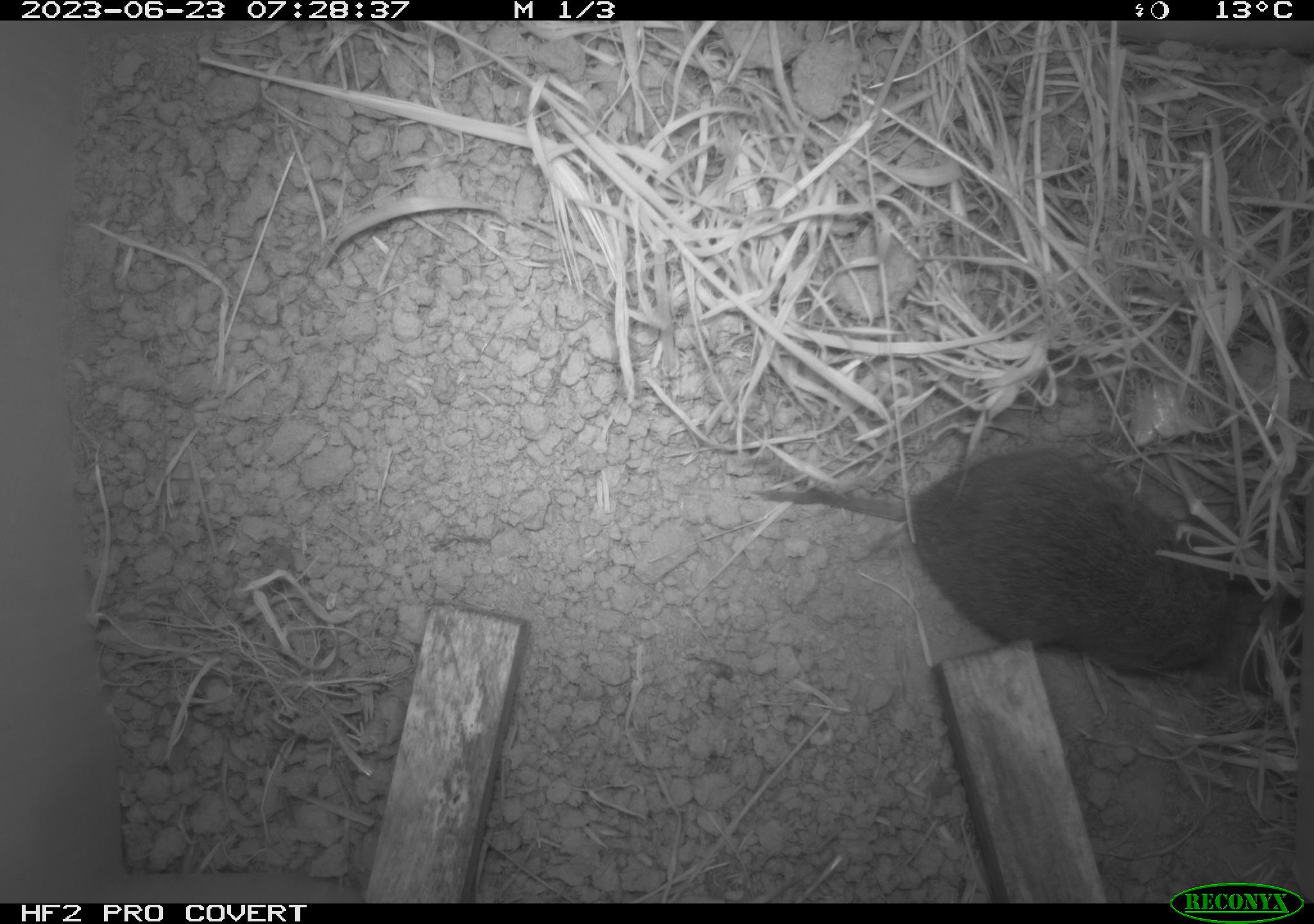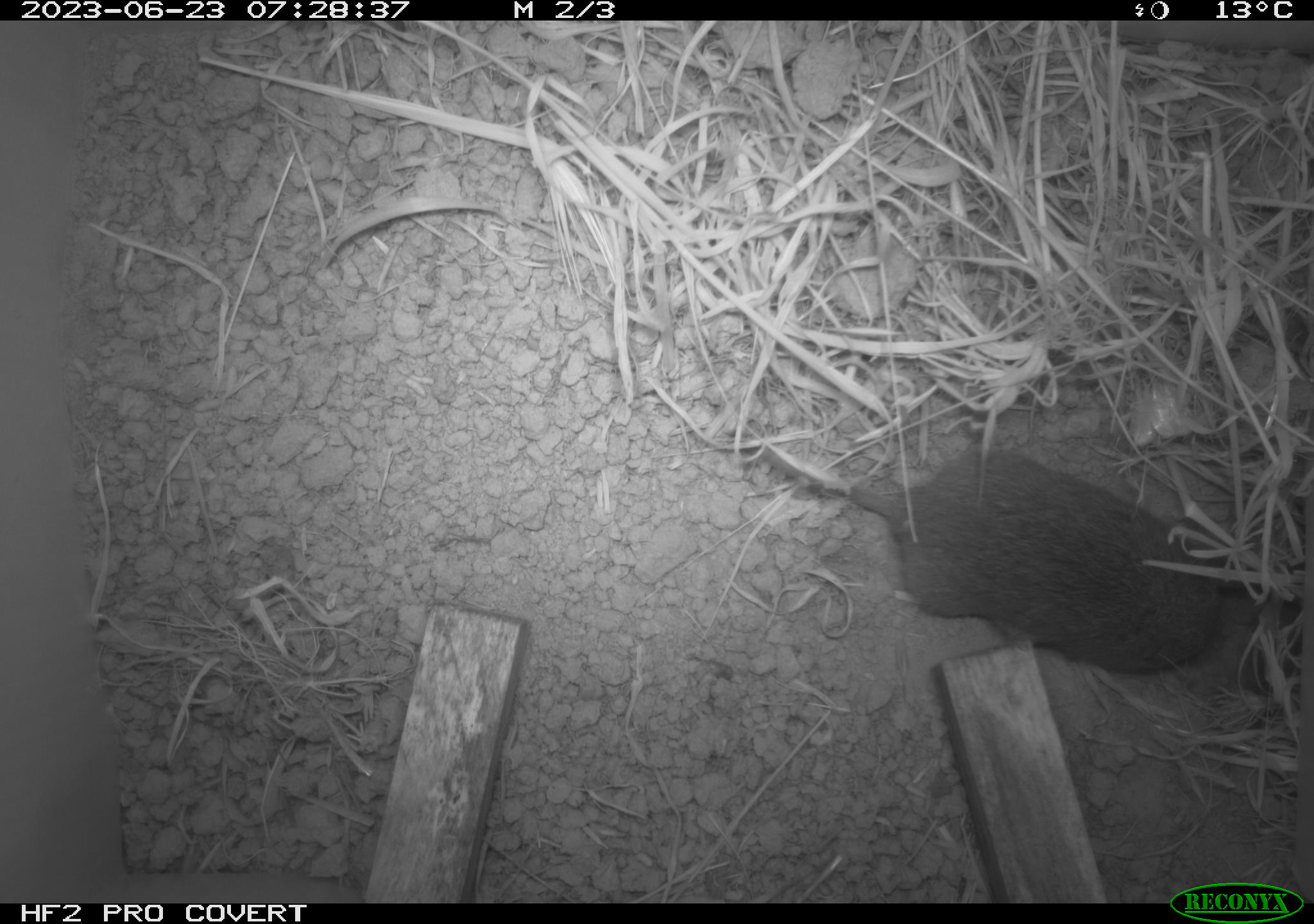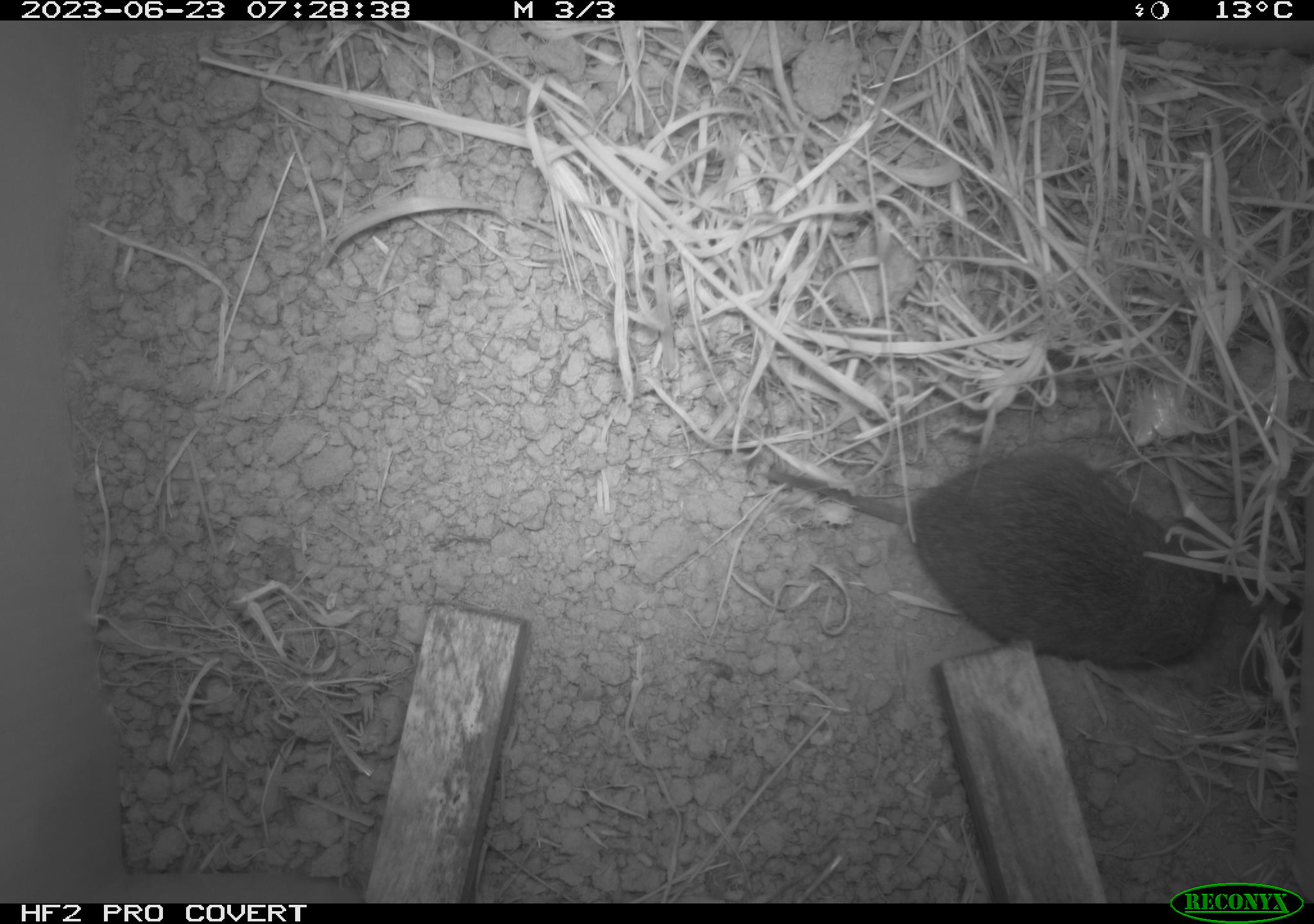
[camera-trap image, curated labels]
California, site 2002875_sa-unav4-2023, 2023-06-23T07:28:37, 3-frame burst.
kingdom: Animalia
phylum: Chordata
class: Mammalia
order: Rodentia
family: Cricetidae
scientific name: Arvicolinae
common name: voles, lemmings, and muskrats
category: arvicolinae subfamily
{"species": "arvicolinae subfamily (voles, lemmings, and muskrats) (Arvicolinae)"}